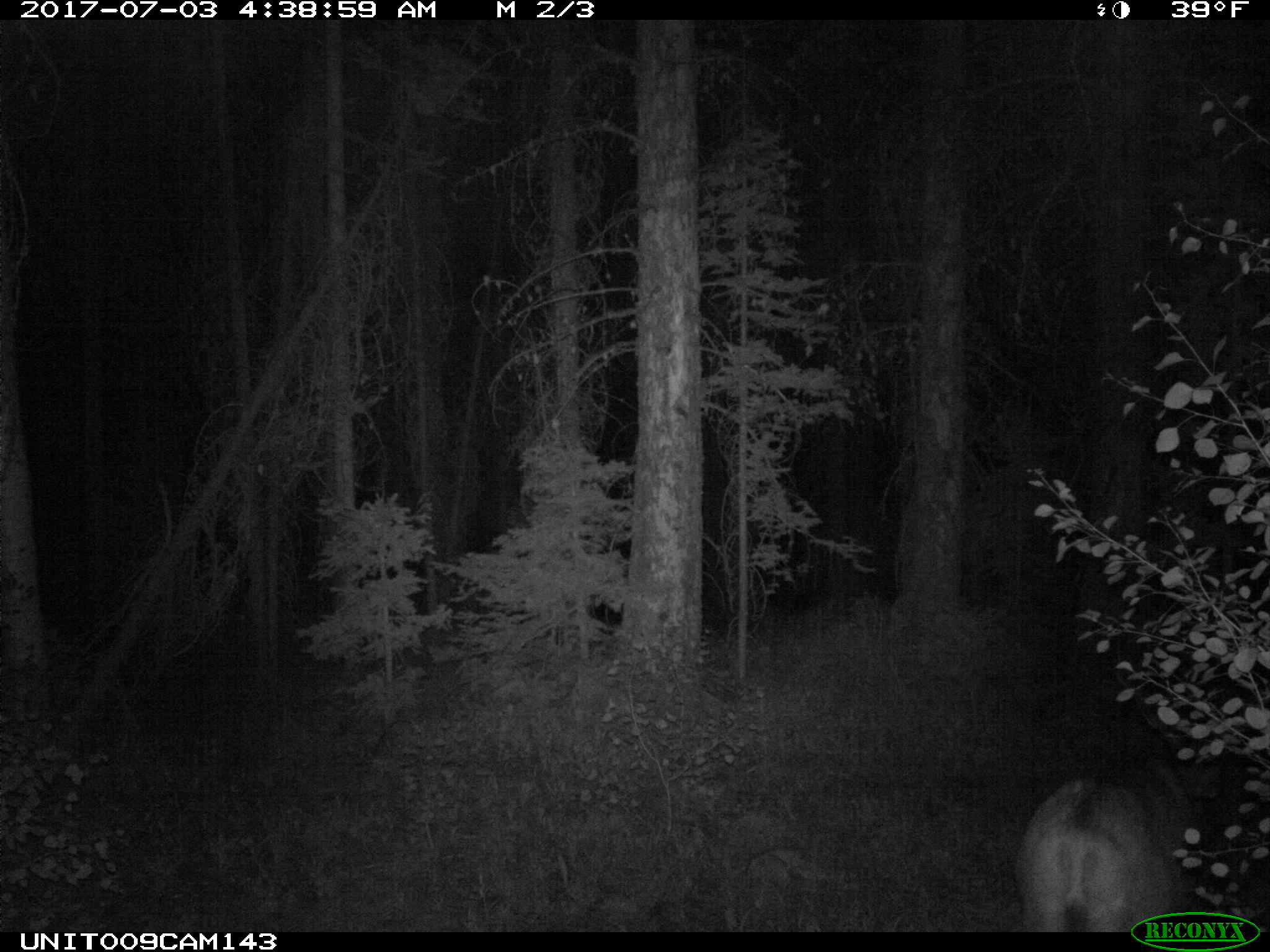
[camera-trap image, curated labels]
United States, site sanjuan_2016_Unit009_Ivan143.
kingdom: Animalia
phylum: Chordata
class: Mammalia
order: Artiodactyla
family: Cervidae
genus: Odocoileus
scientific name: Odocoileus hemionus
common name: mule deer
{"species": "Odocoileus hemionus (mule deer)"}